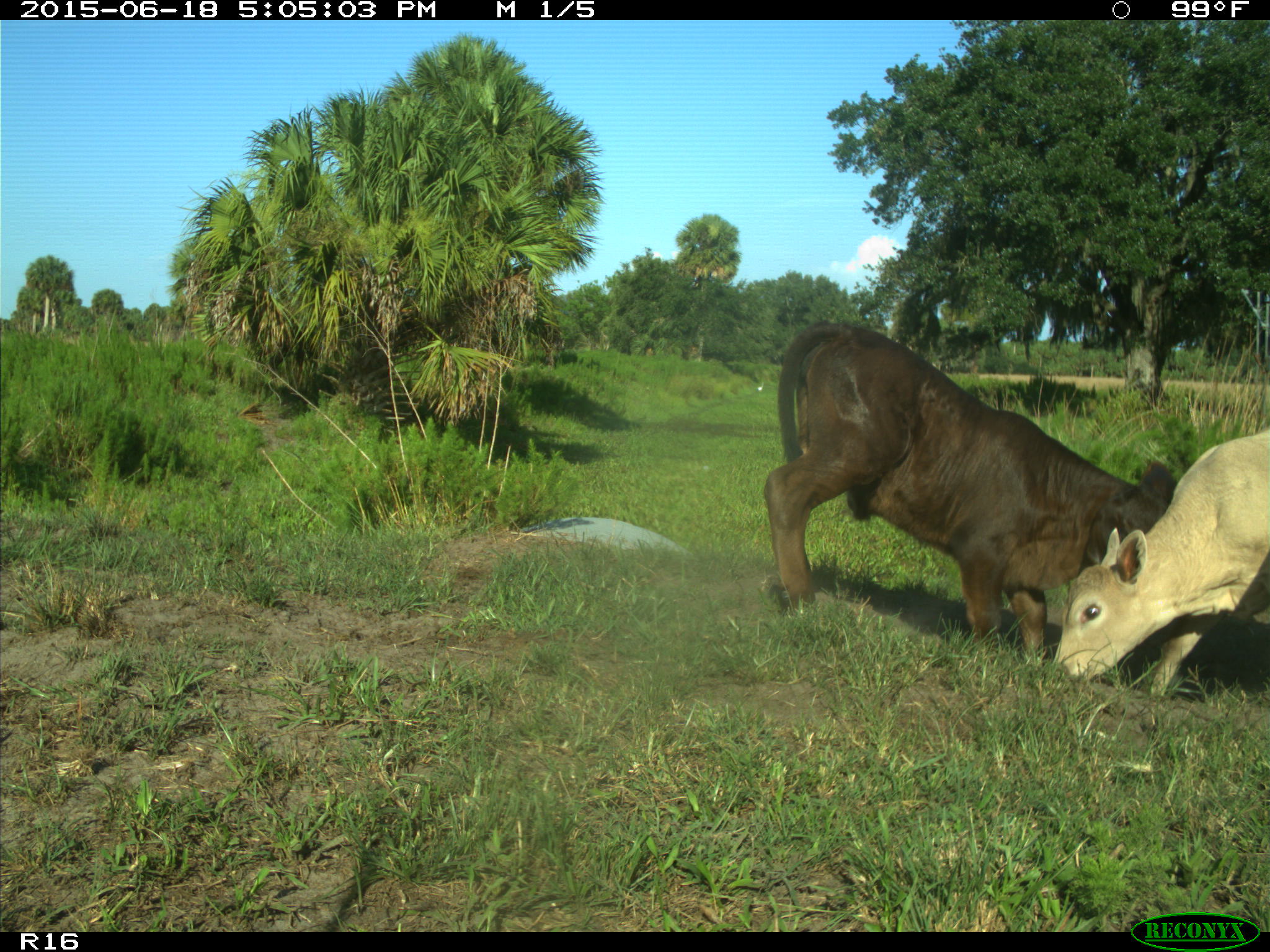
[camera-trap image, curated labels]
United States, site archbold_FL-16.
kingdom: Animalia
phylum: Chordata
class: Mammalia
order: Artiodactyla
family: Bovidae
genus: Bos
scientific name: Bos taurus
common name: domestic cow